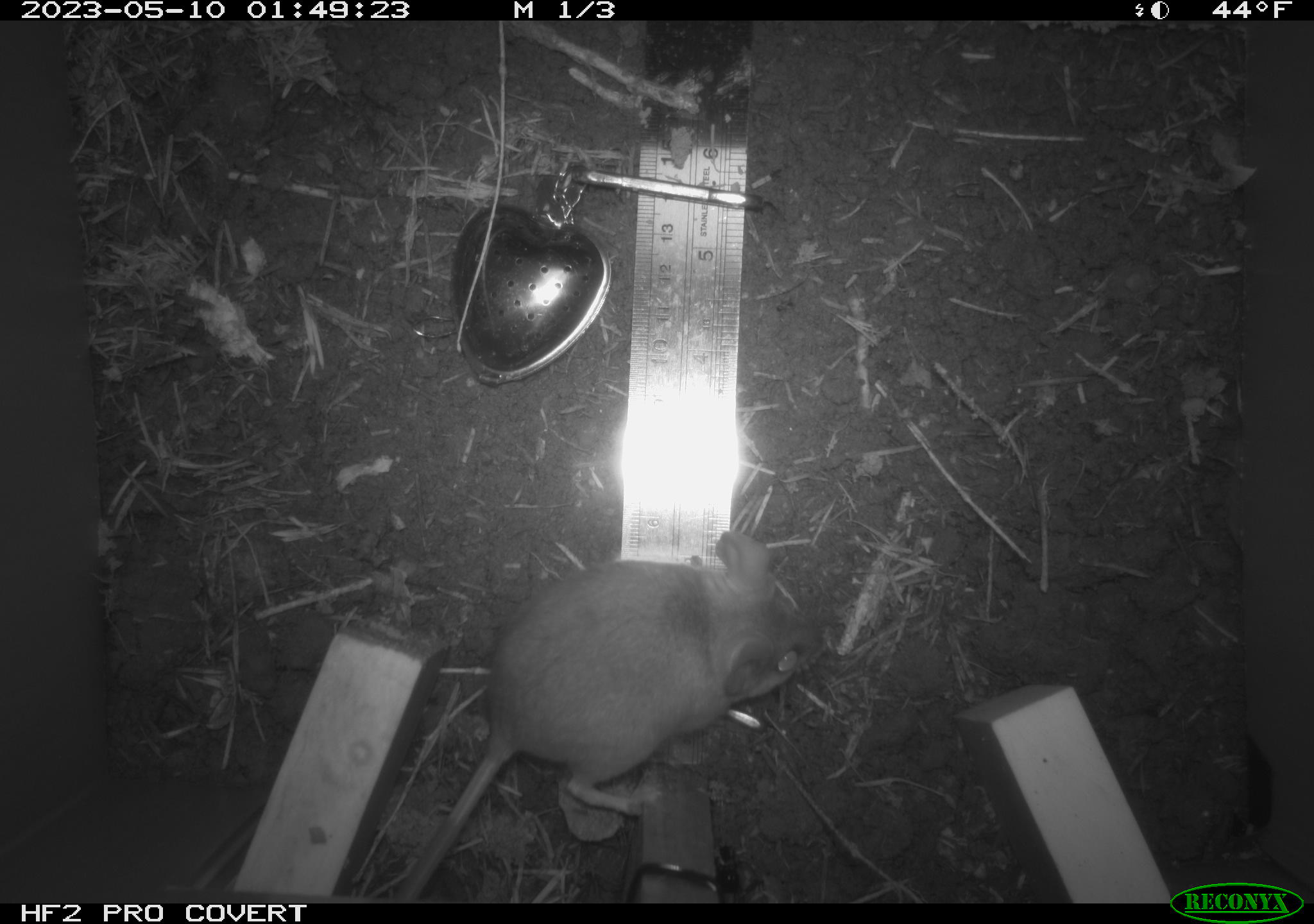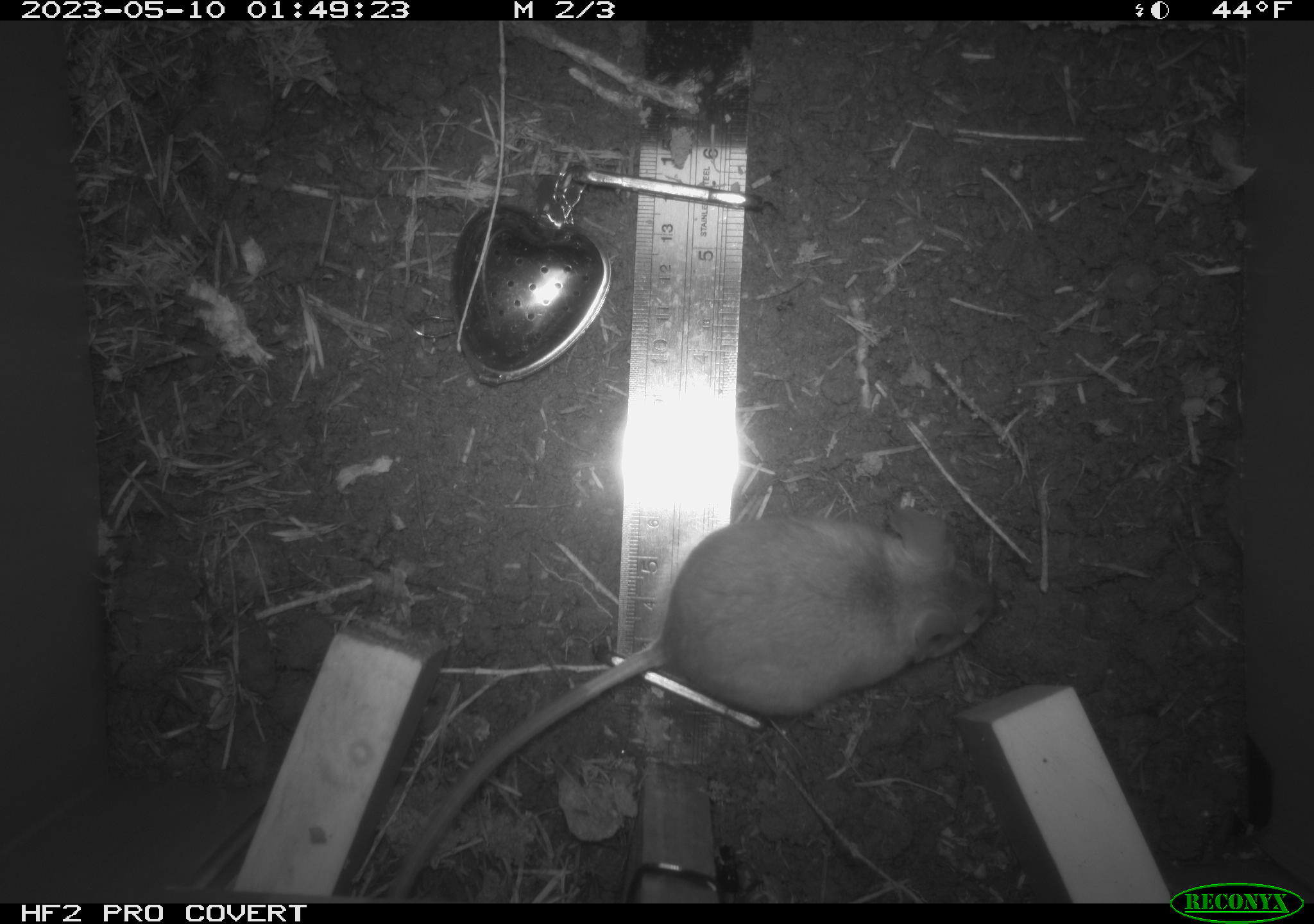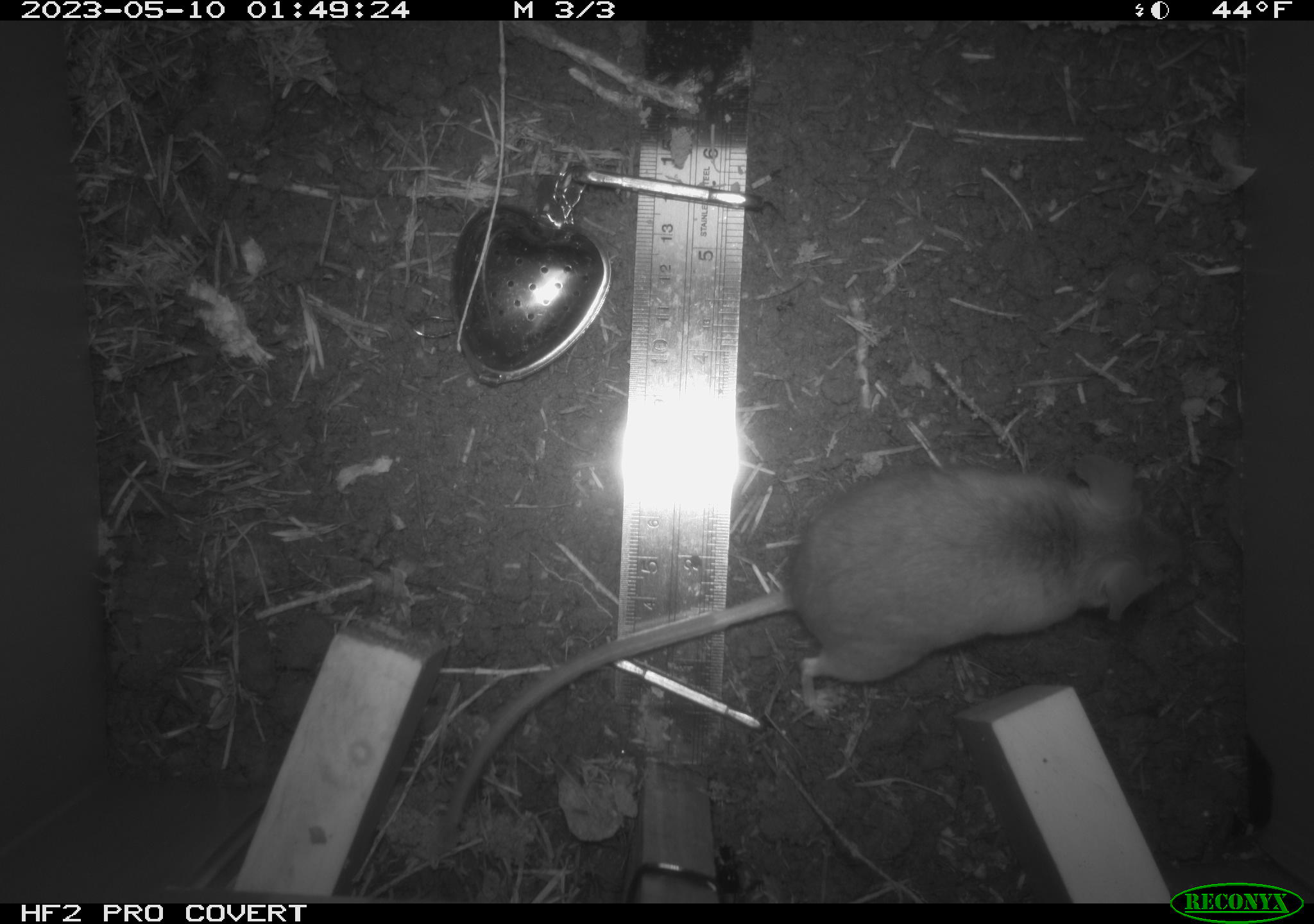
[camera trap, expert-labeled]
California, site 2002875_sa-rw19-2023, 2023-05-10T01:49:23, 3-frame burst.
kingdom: Animalia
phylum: Chordata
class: Mammalia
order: Rodentia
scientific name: Rodentia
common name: mouse species